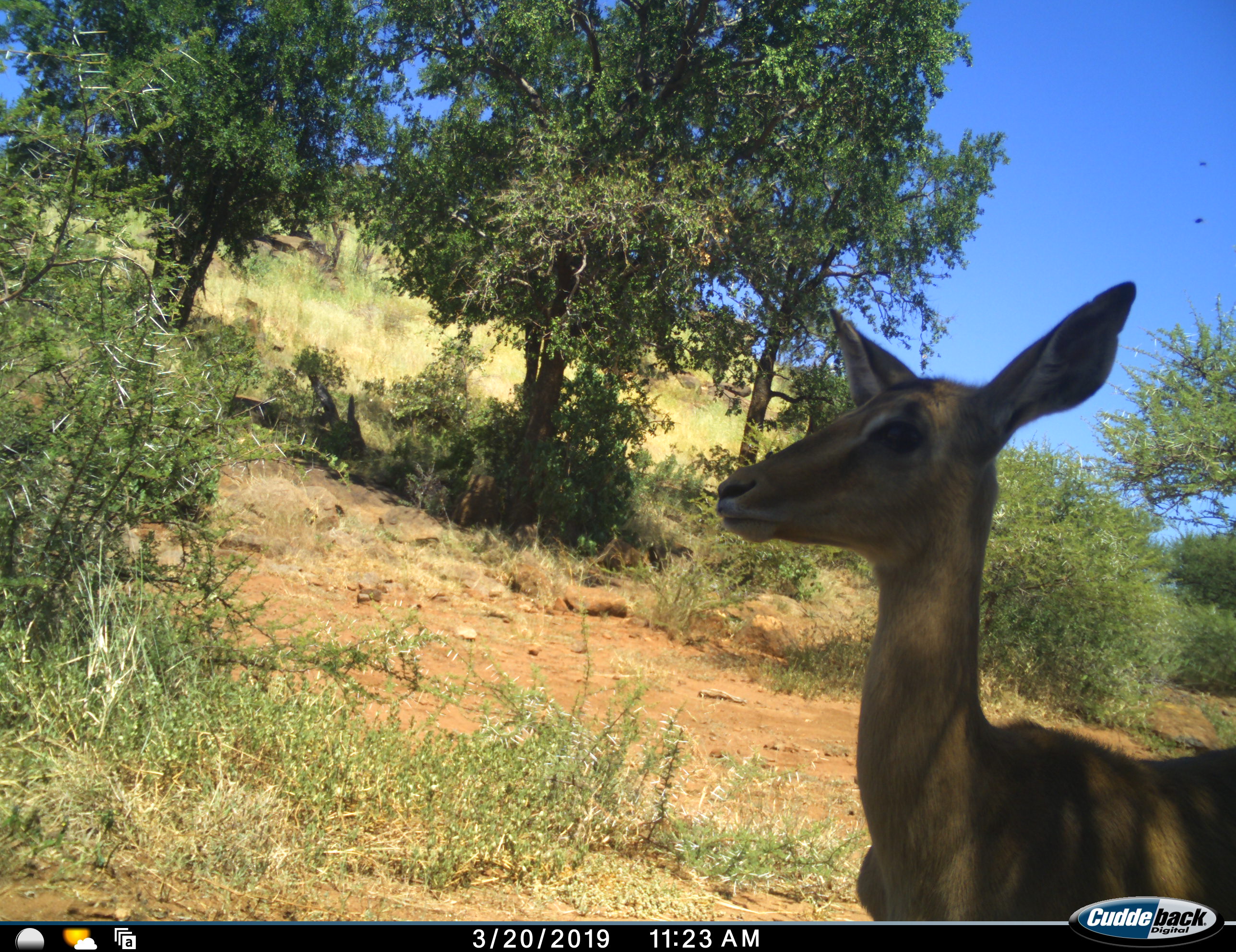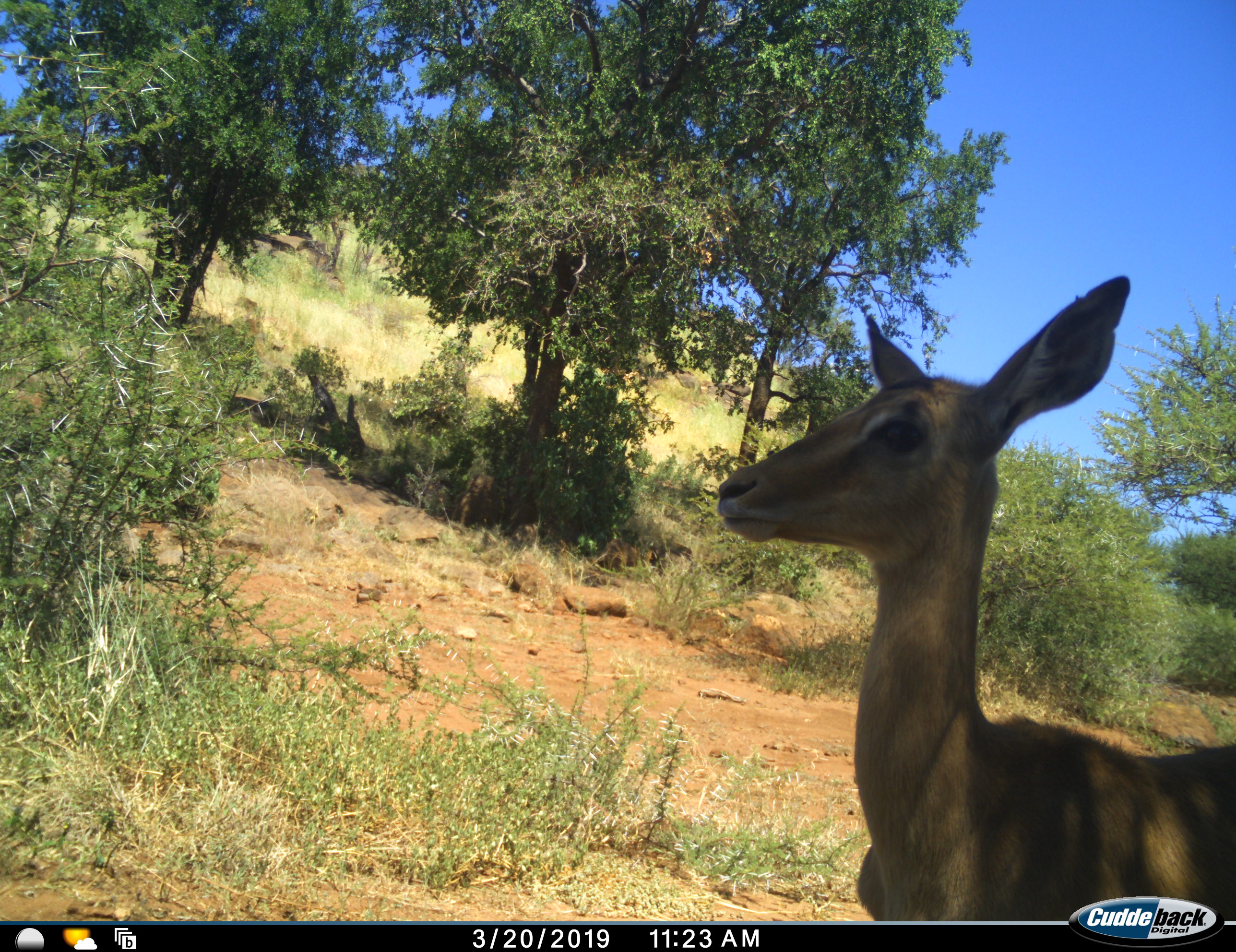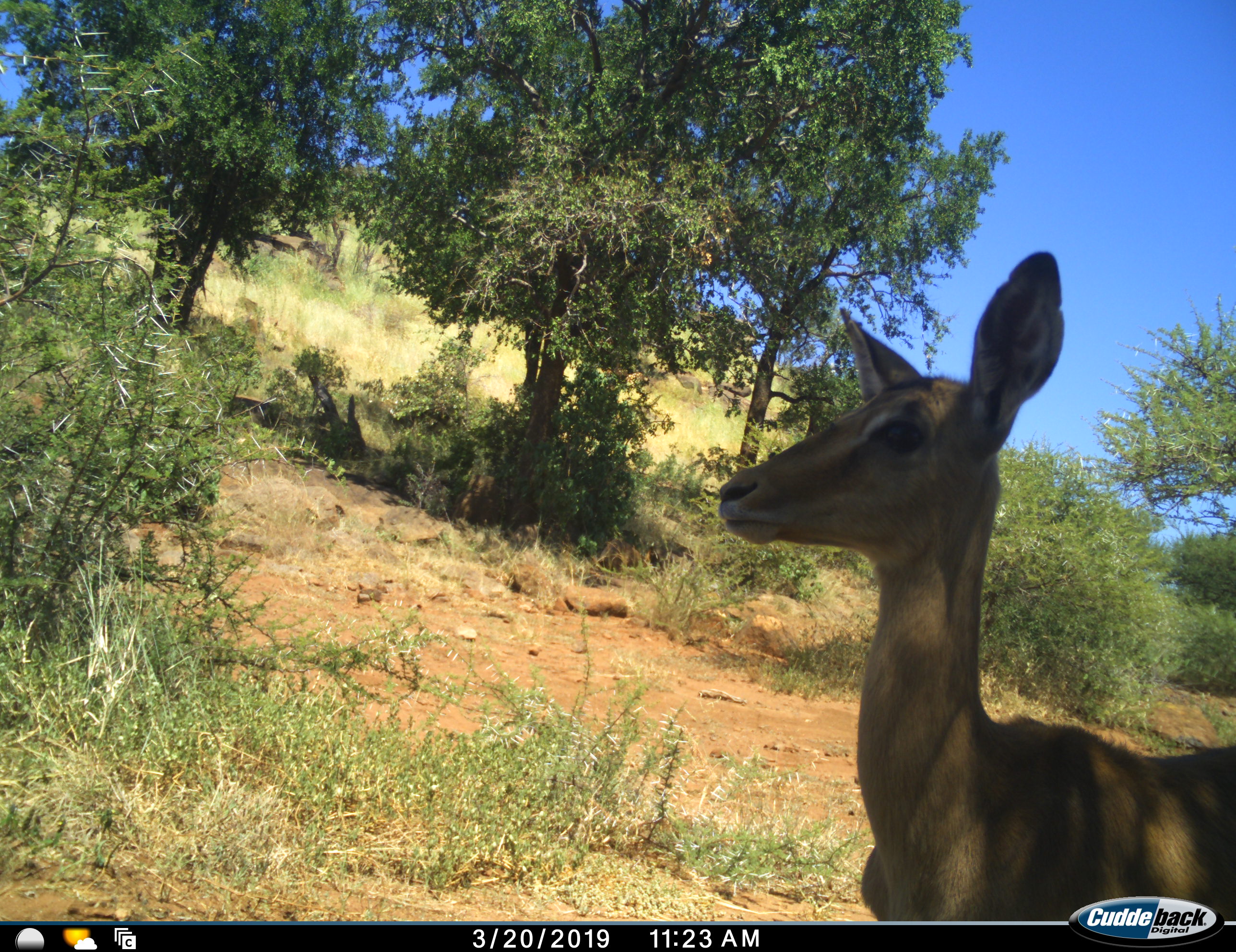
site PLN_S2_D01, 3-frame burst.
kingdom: Animalia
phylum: Chordata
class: Mammalia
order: Artiodactyla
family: Bovidae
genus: Aepyceros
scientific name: Aepyceros melampus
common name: impala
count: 1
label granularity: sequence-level